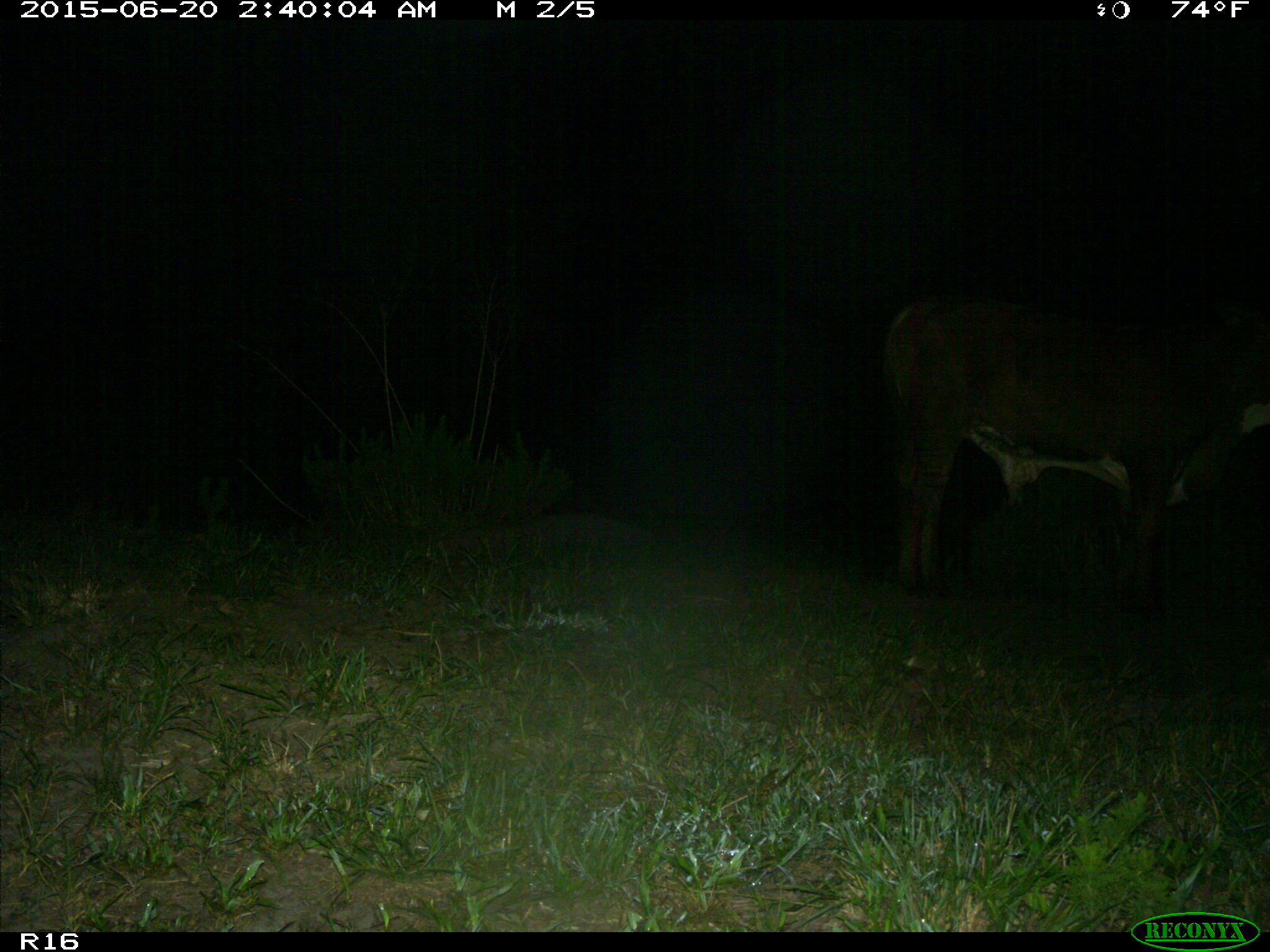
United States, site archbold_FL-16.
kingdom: Animalia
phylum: Chordata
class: Mammalia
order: Artiodactyla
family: Bovidae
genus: Bos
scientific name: Bos taurus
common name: domestic cow